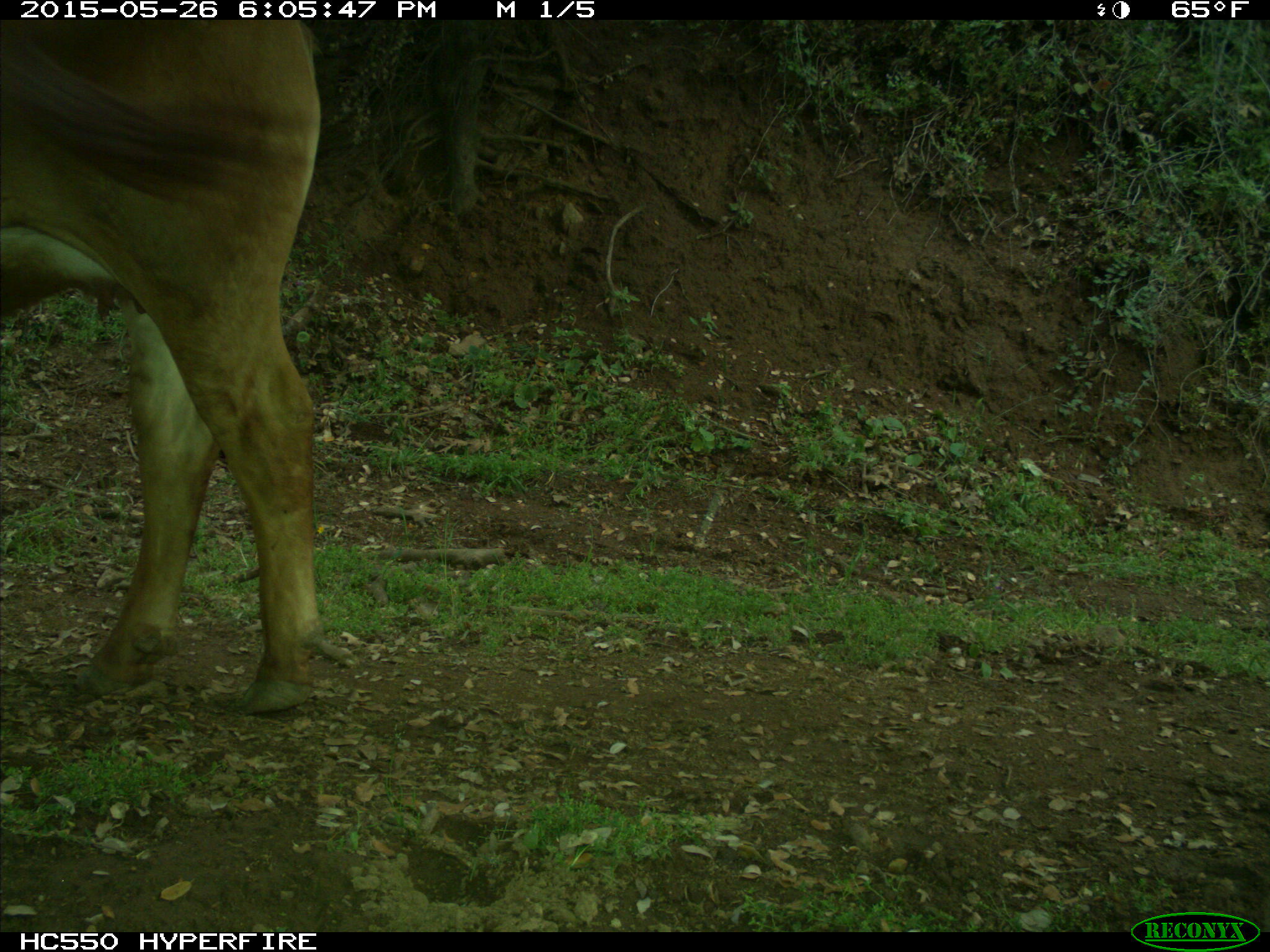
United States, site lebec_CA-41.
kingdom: Animalia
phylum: Chordata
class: Mammalia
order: Artiodactyla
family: Bovidae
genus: Bos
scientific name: Bos taurus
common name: domestic cow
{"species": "Bos taurus (domestic cow)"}